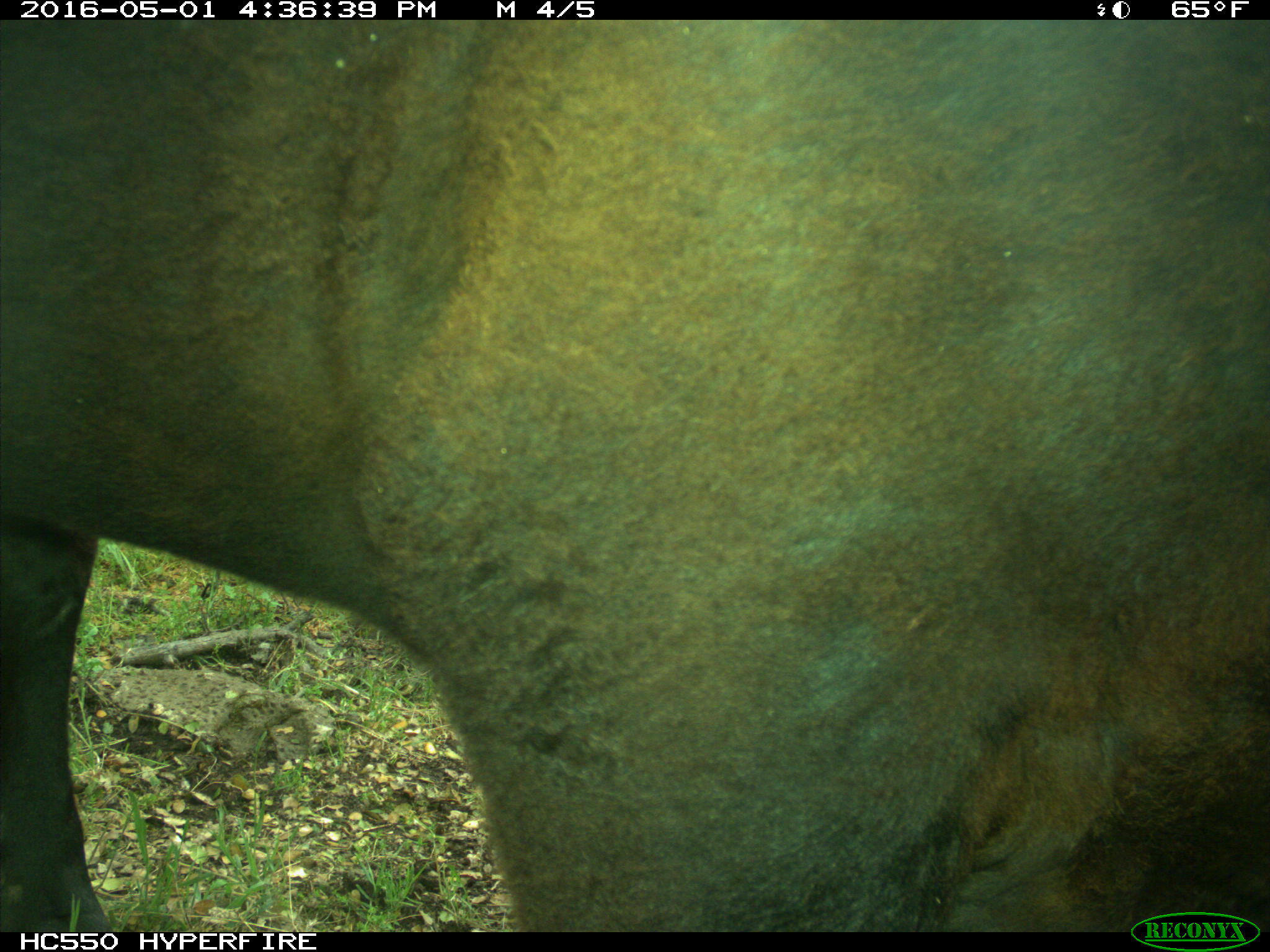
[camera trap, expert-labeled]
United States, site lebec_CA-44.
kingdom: Animalia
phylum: Chordata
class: Mammalia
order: Artiodactyla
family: Bovidae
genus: Bos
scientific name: Bos taurus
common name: domestic cow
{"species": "Bos taurus (domestic cow)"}